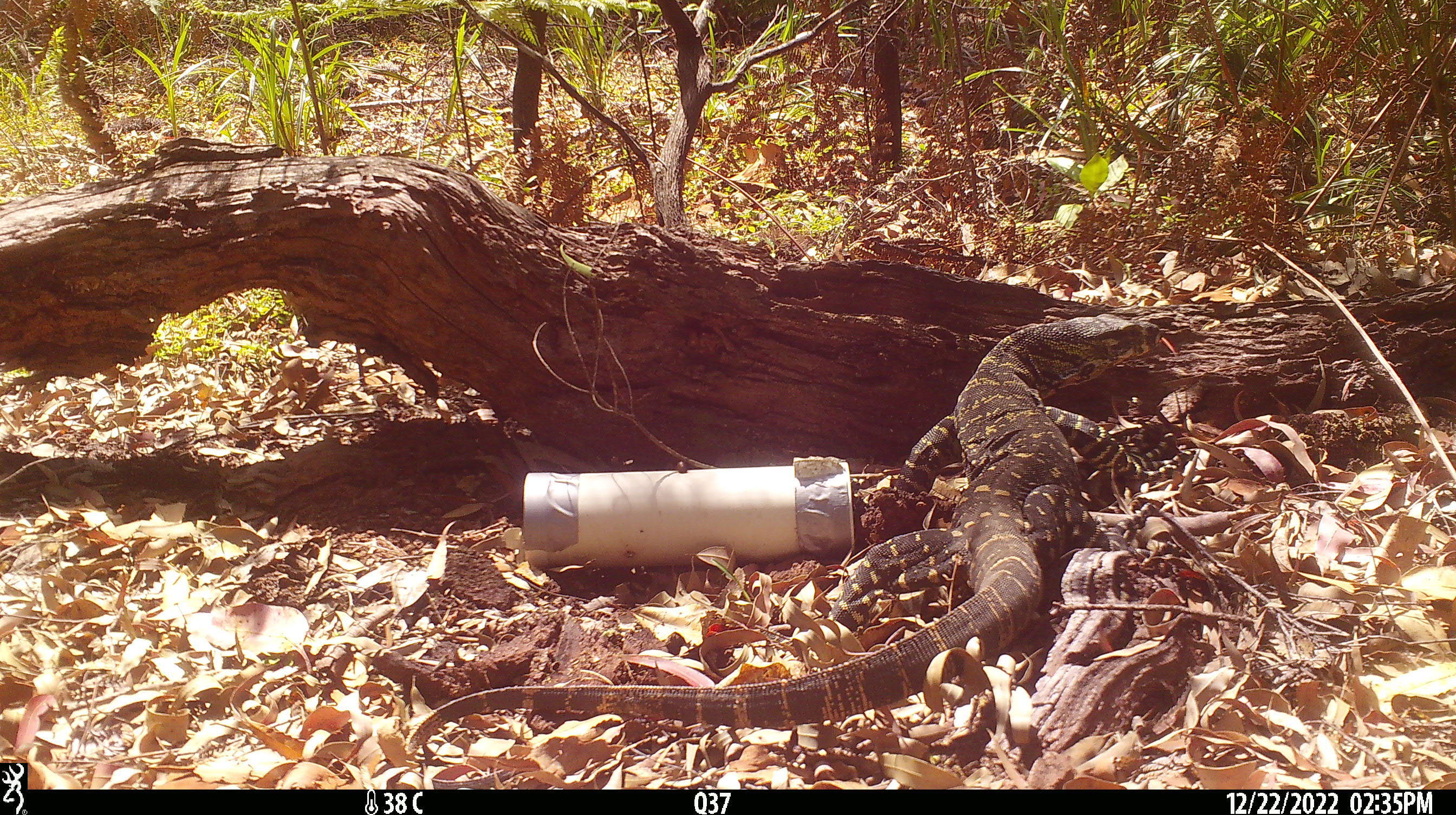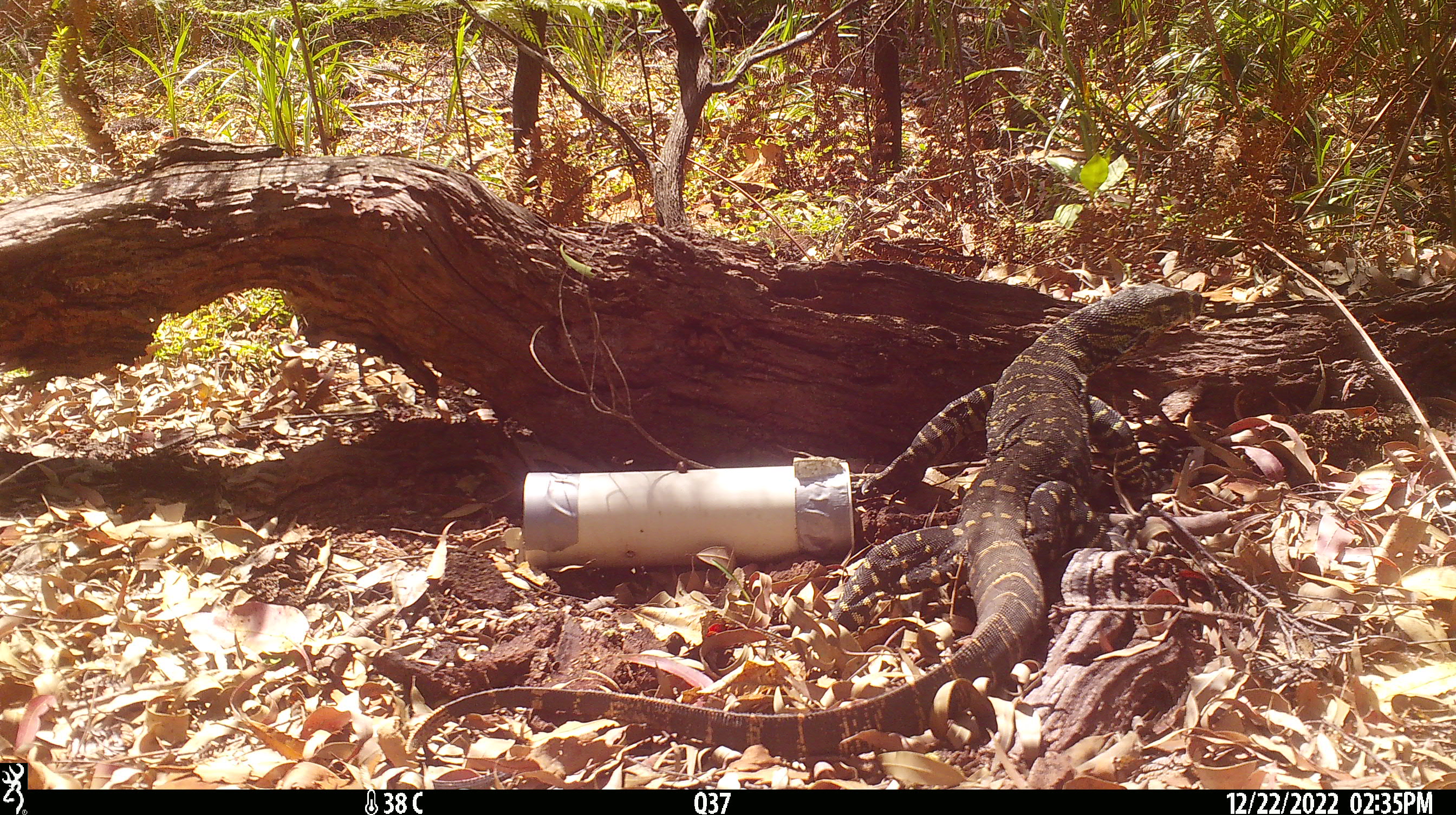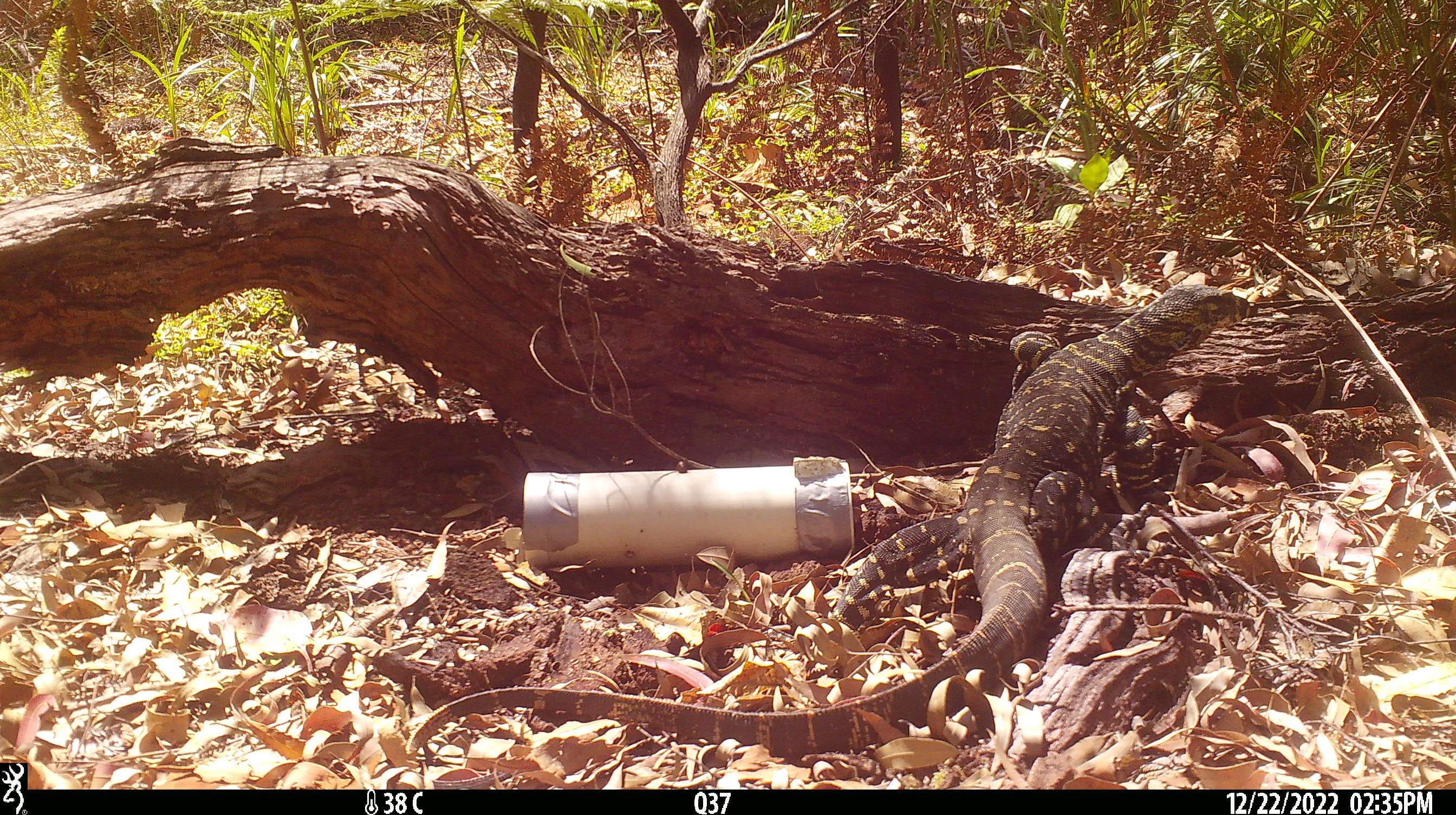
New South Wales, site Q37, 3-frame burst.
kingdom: Animalia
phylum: Chordata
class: Reptilia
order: Squamata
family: Varanidae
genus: Varanus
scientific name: Varanus varius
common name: lace monitor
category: goanna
Goanna (lace monitor) (Varanus varius).